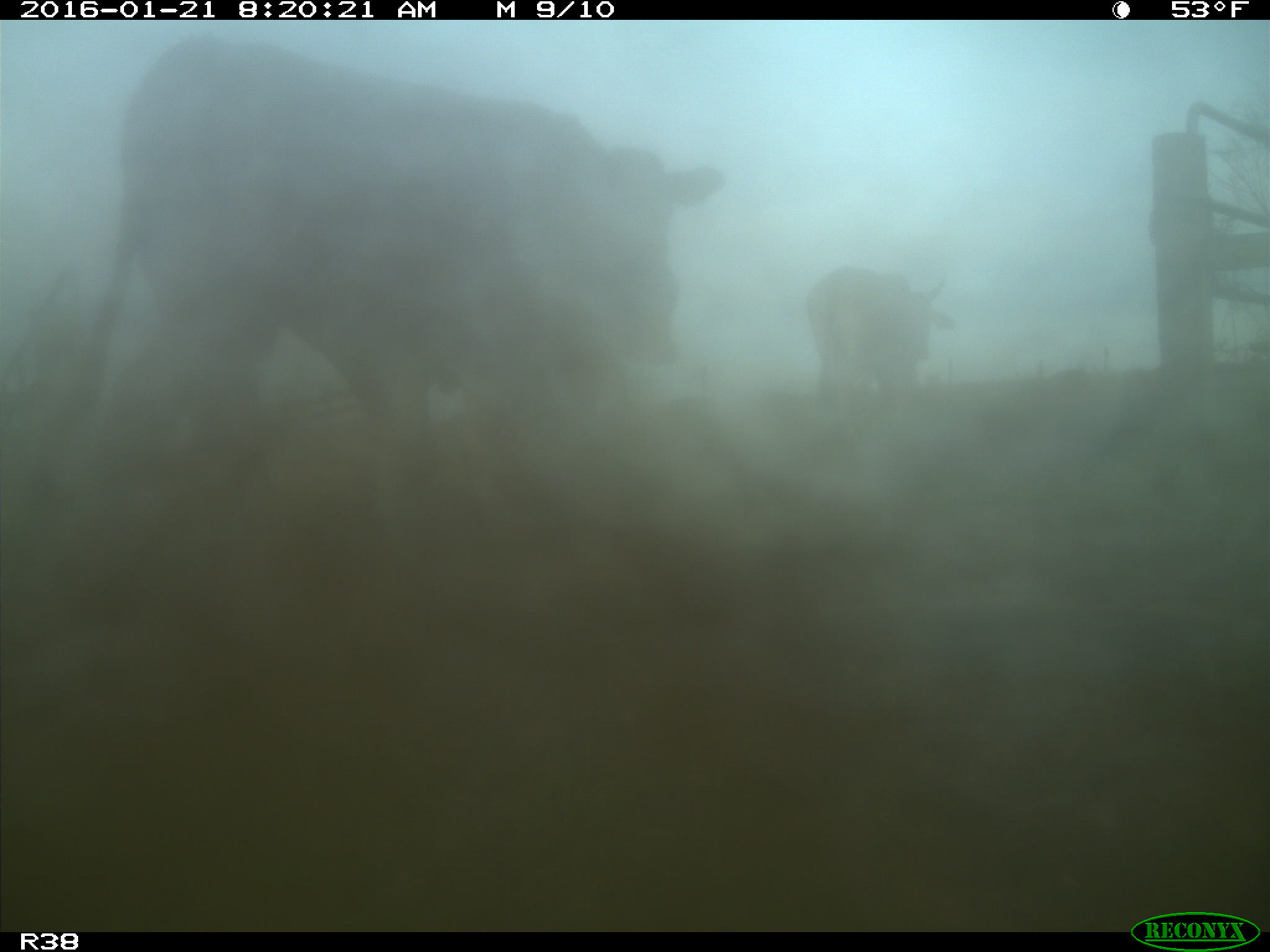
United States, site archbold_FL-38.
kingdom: Animalia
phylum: Chordata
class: Mammalia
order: Artiodactyla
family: Bovidae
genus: Bos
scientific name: Bos taurus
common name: domestic cow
Bos taurus (domestic cow).